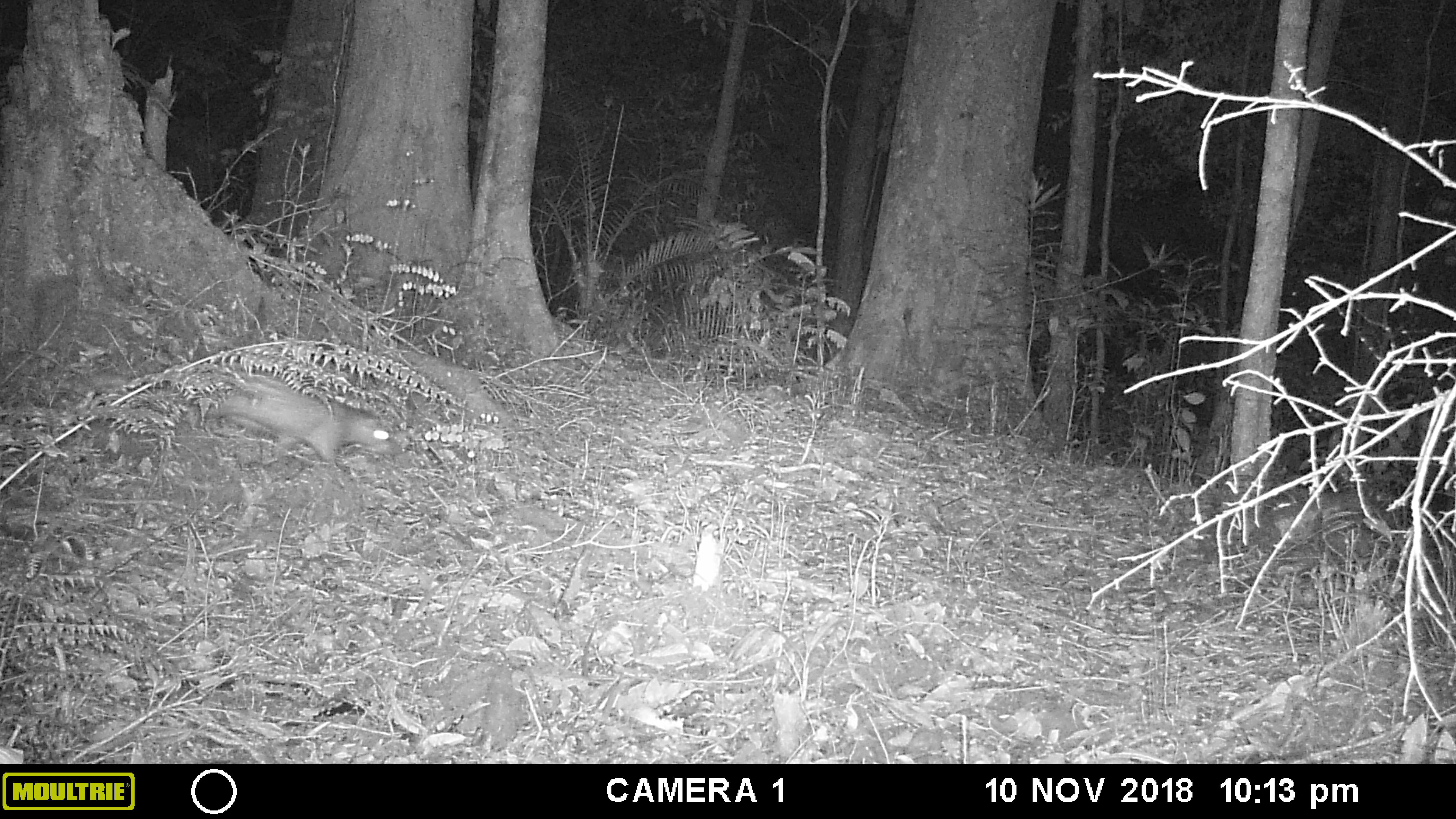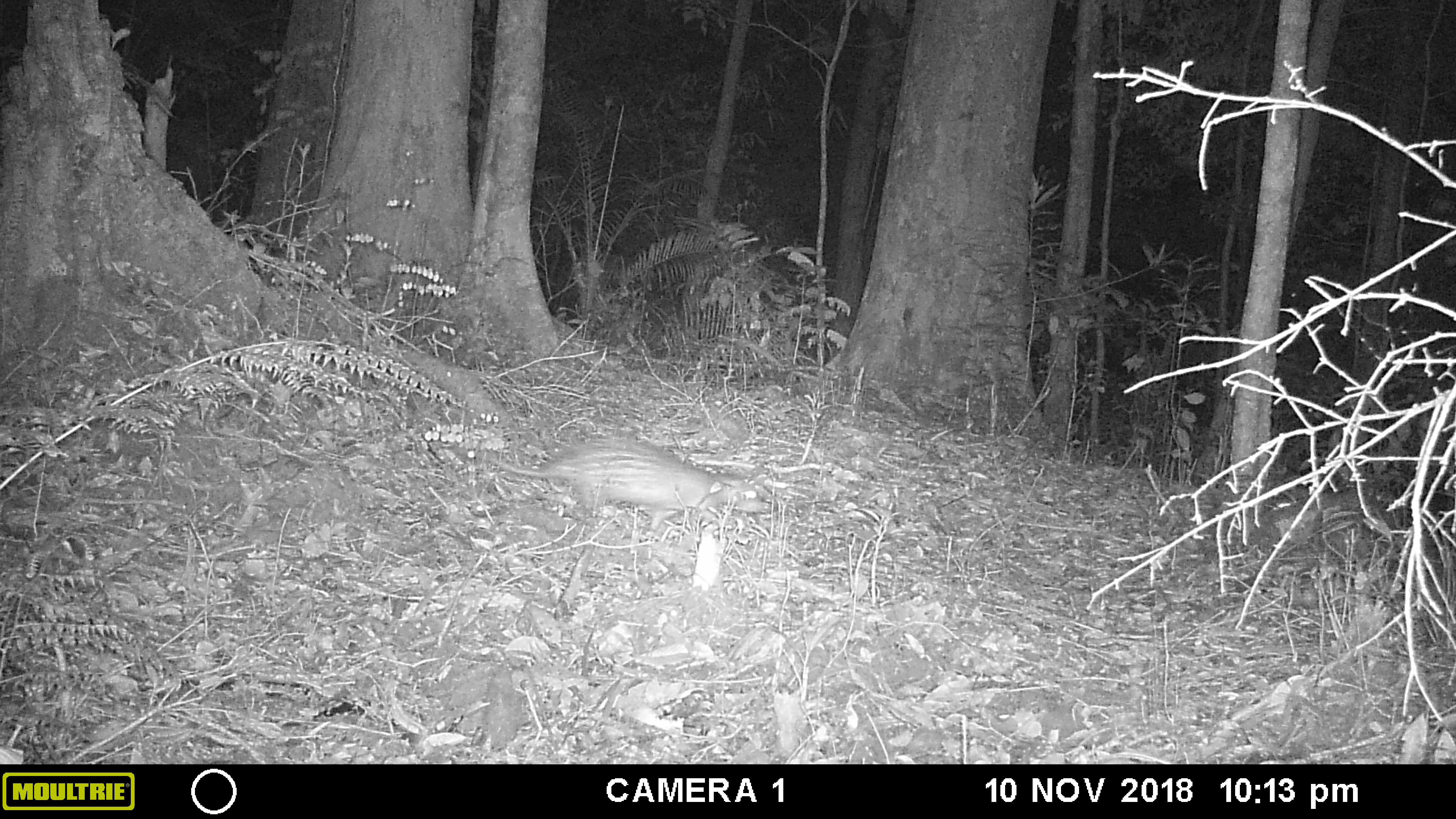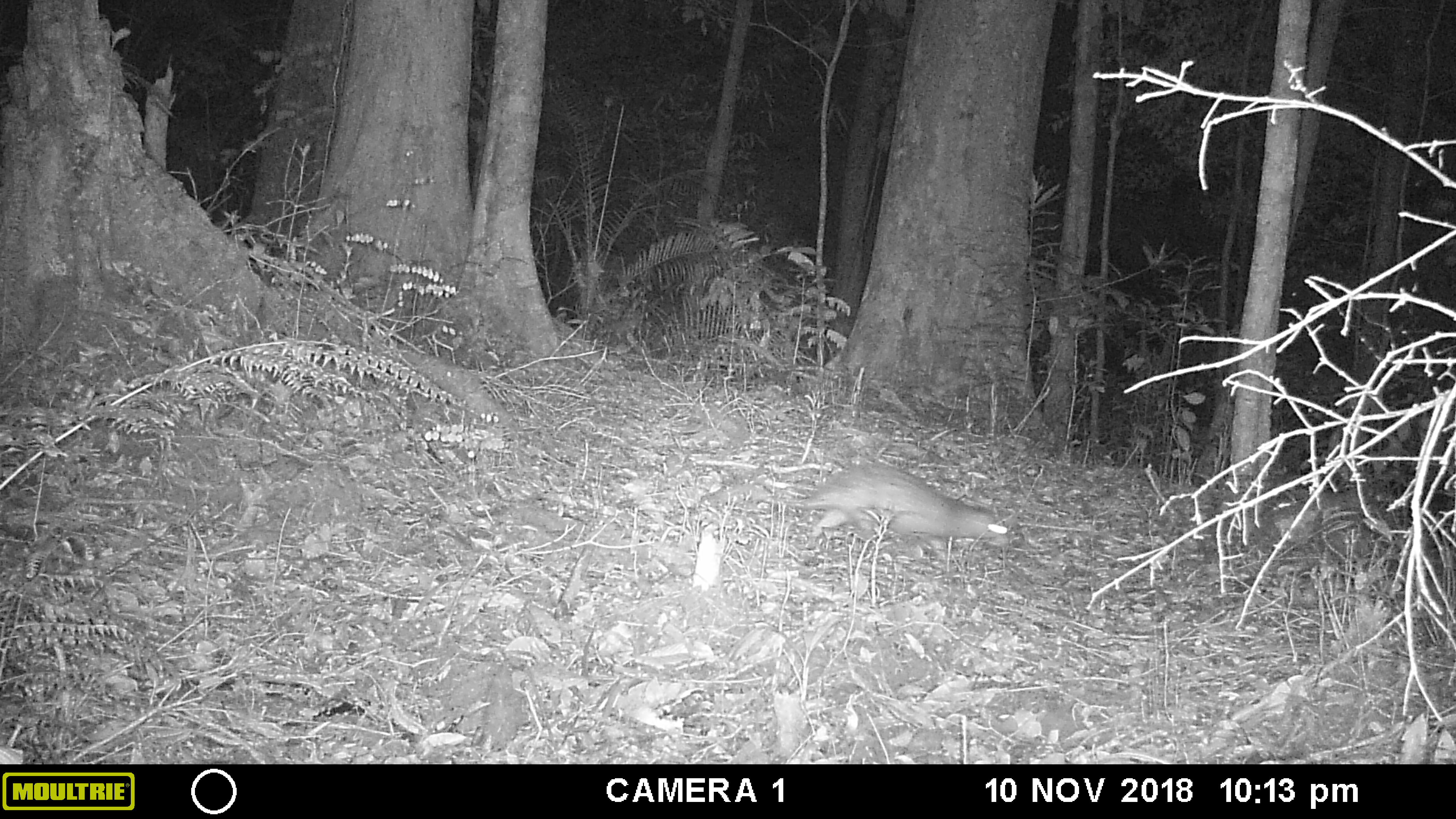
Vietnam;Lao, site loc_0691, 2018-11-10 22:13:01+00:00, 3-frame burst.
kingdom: Animalia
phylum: Chordata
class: Mammalia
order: Rodentia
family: Hystricidae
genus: Atherurus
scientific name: Atherurus macrourus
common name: asiatic brush-tailed porcupine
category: asiatic brush tailed porcupine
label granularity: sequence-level